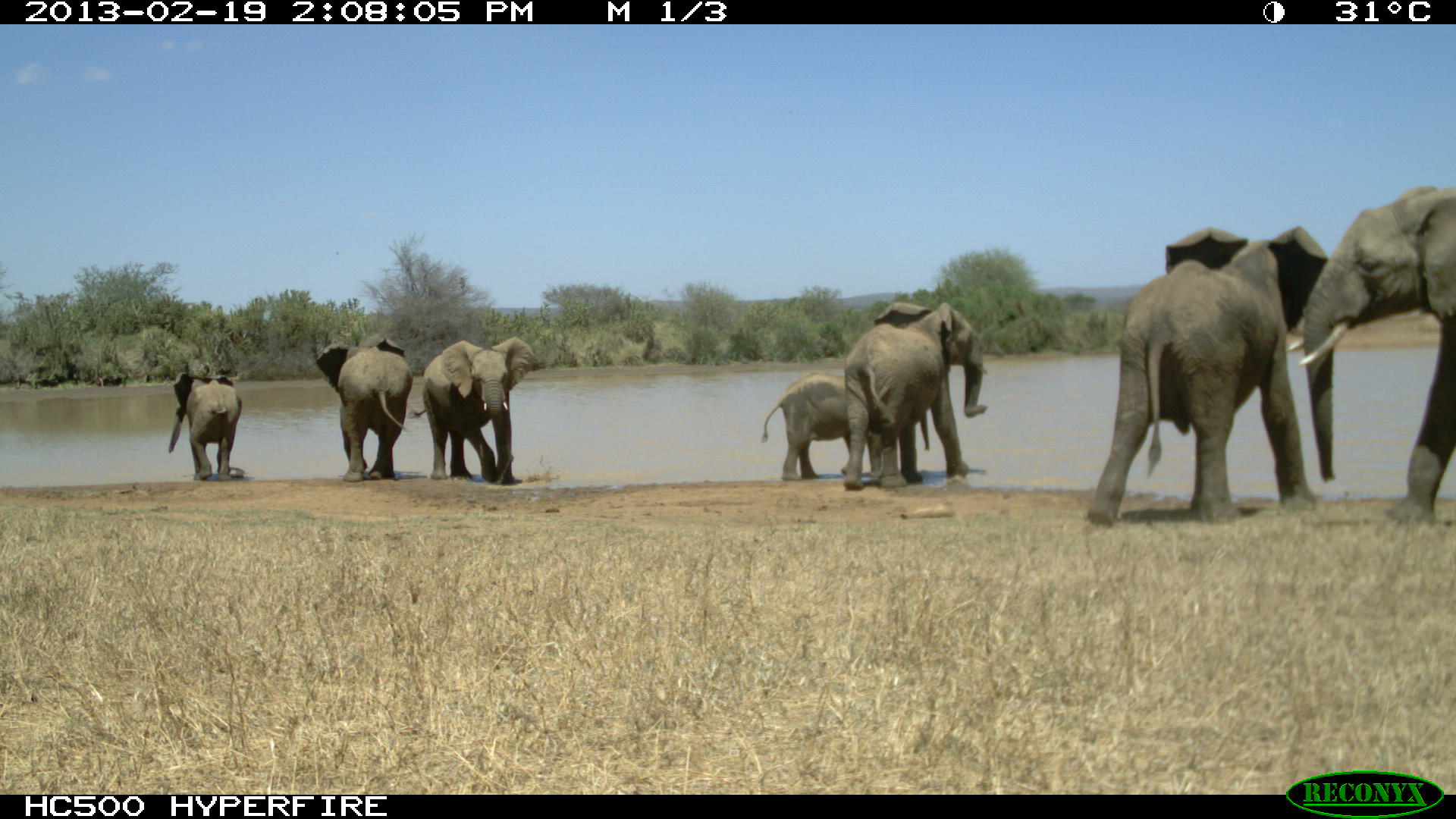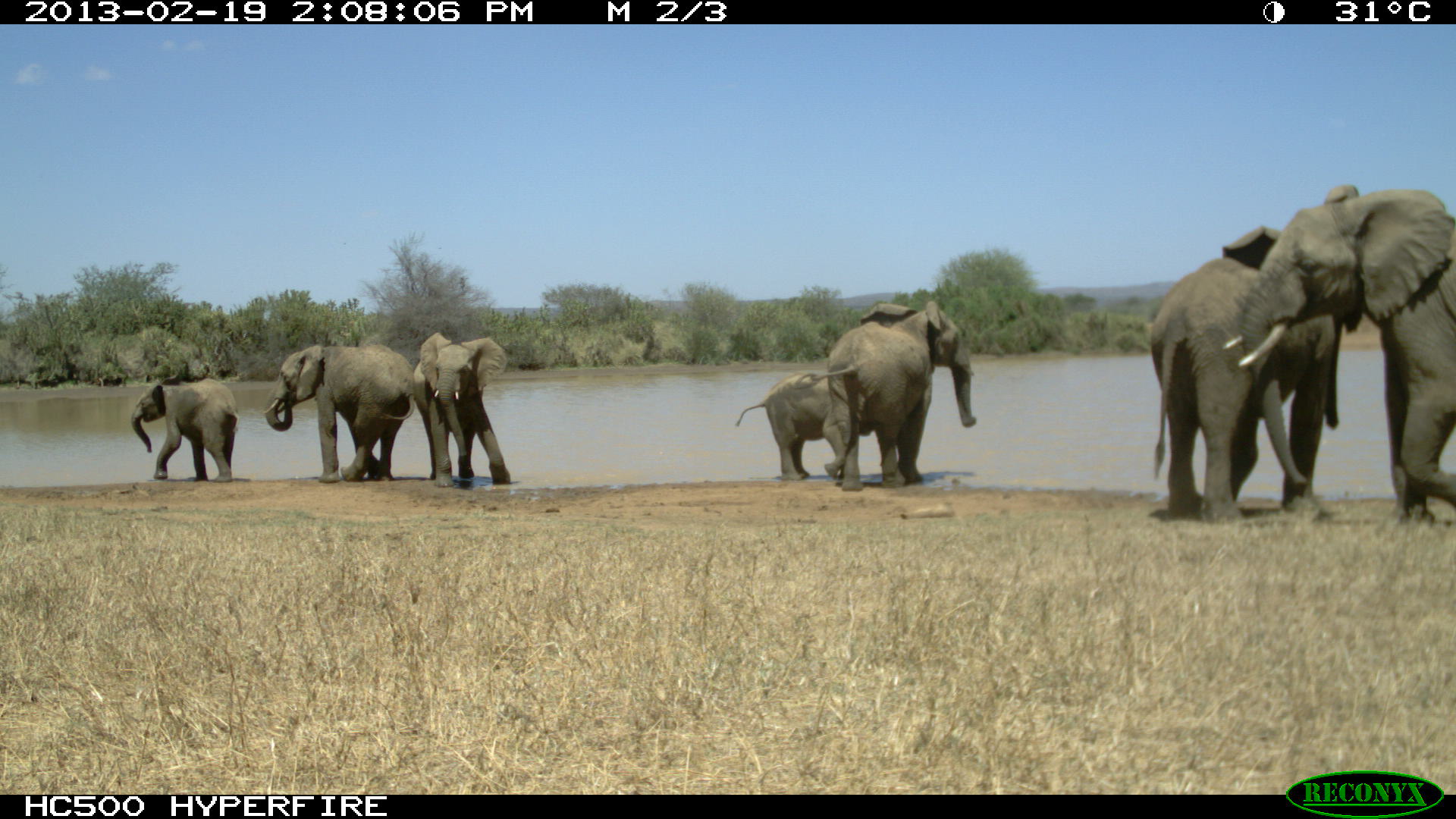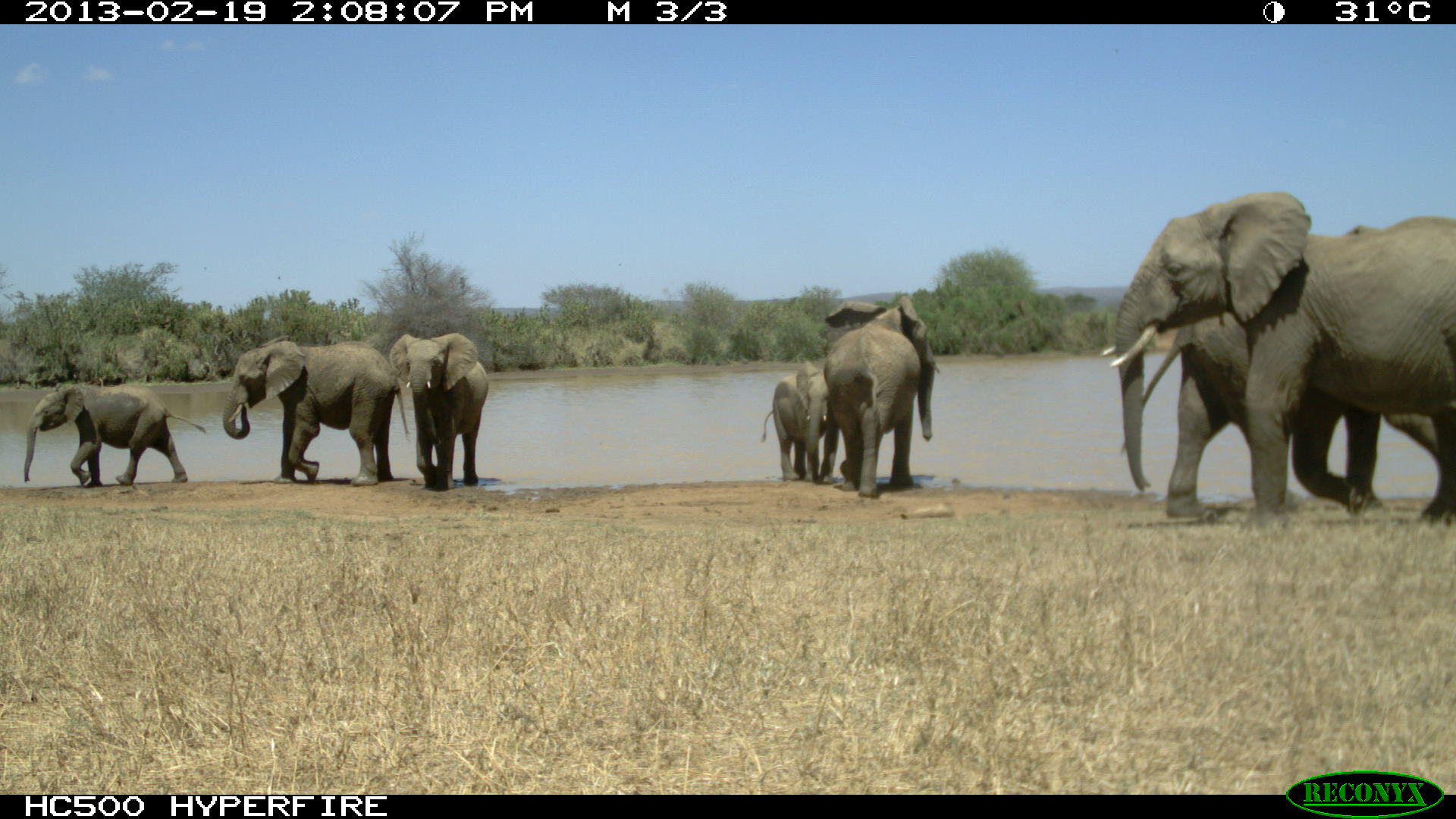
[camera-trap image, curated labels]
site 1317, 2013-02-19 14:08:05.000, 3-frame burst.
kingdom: Animalia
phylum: Chordata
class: Mammalia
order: Proboscidea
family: Elephantidae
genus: Loxodonta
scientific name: Loxodonta africana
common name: african bush elephant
Loxodonta africana (african bush elephant), count 7.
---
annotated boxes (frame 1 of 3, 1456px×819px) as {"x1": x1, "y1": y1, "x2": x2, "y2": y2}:
loxodonta africana: {"x1": 1084, "y1": 225, "x2": 1330, "y2": 527}; {"x1": 1285, "y1": 184, "x2": 1456, "y2": 526}; {"x1": 840, "y1": 301, "x2": 988, "y2": 490}; {"x1": 408, "y1": 336, "x2": 536, "y2": 485}; {"x1": 759, "y1": 371, "x2": 929, "y2": 481}; {"x1": 315, "y1": 336, "x2": 412, "y2": 482}; {"x1": 165, "y1": 370, "x2": 242, "y2": 480}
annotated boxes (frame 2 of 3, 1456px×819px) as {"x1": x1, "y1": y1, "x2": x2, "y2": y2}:
loxodonta africana: {"x1": 1223, "y1": 184, "x2": 1456, "y2": 525}; {"x1": 1147, "y1": 225, "x2": 1342, "y2": 524}; {"x1": 794, "y1": 301, "x2": 977, "y2": 491}; {"x1": 261, "y1": 345, "x2": 415, "y2": 483}; {"x1": 734, "y1": 372, "x2": 872, "y2": 485}; {"x1": 412, "y1": 332, "x2": 510, "y2": 488}; {"x1": 130, "y1": 374, "x2": 238, "y2": 482}; {"x1": 1397, "y1": 182, "x2": 1402, "y2": 187}